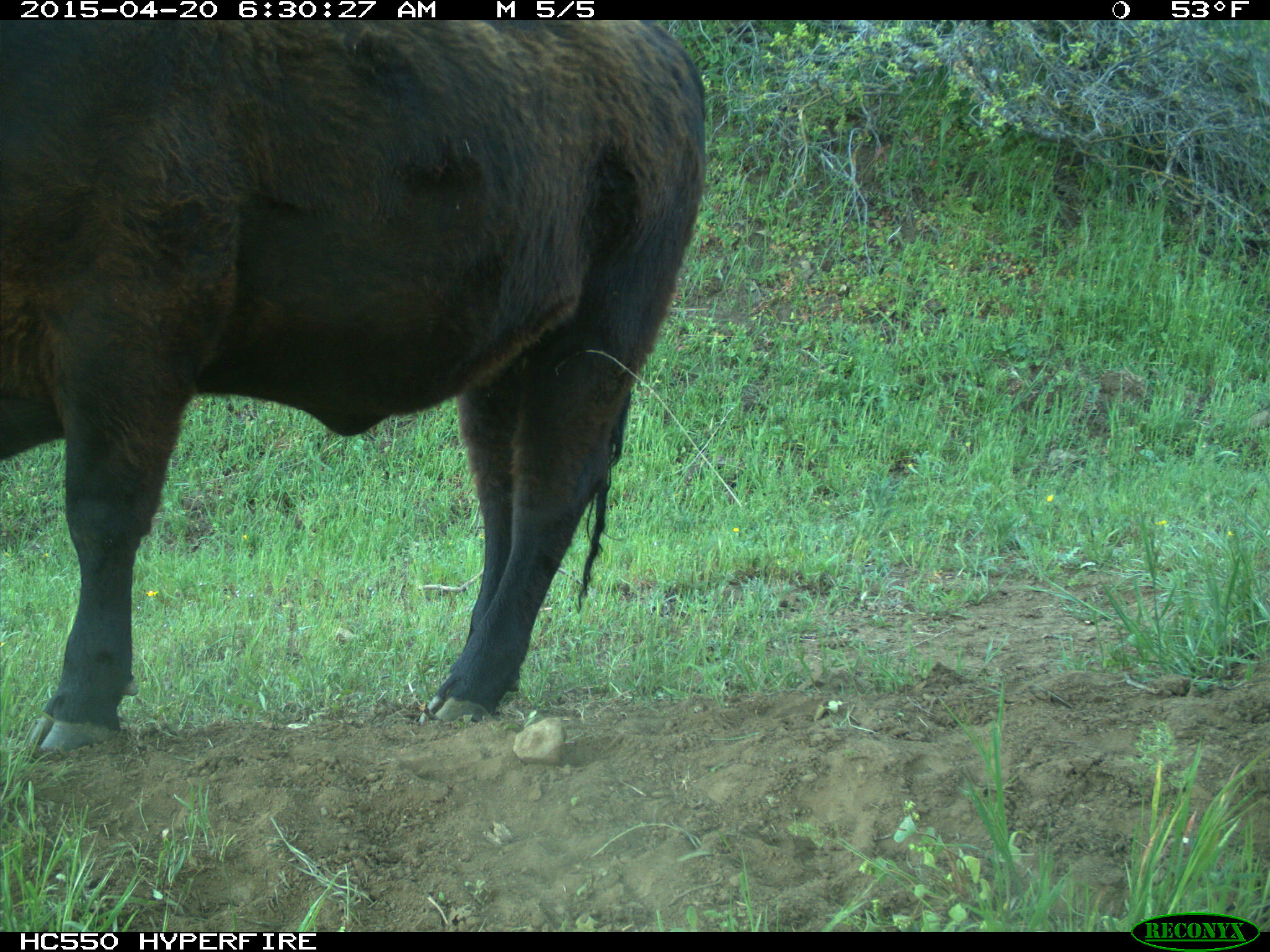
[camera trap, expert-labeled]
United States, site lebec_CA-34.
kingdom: Animalia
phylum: Chordata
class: Mammalia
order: Artiodactyla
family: Bovidae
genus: Bos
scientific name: Bos taurus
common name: domestic cow